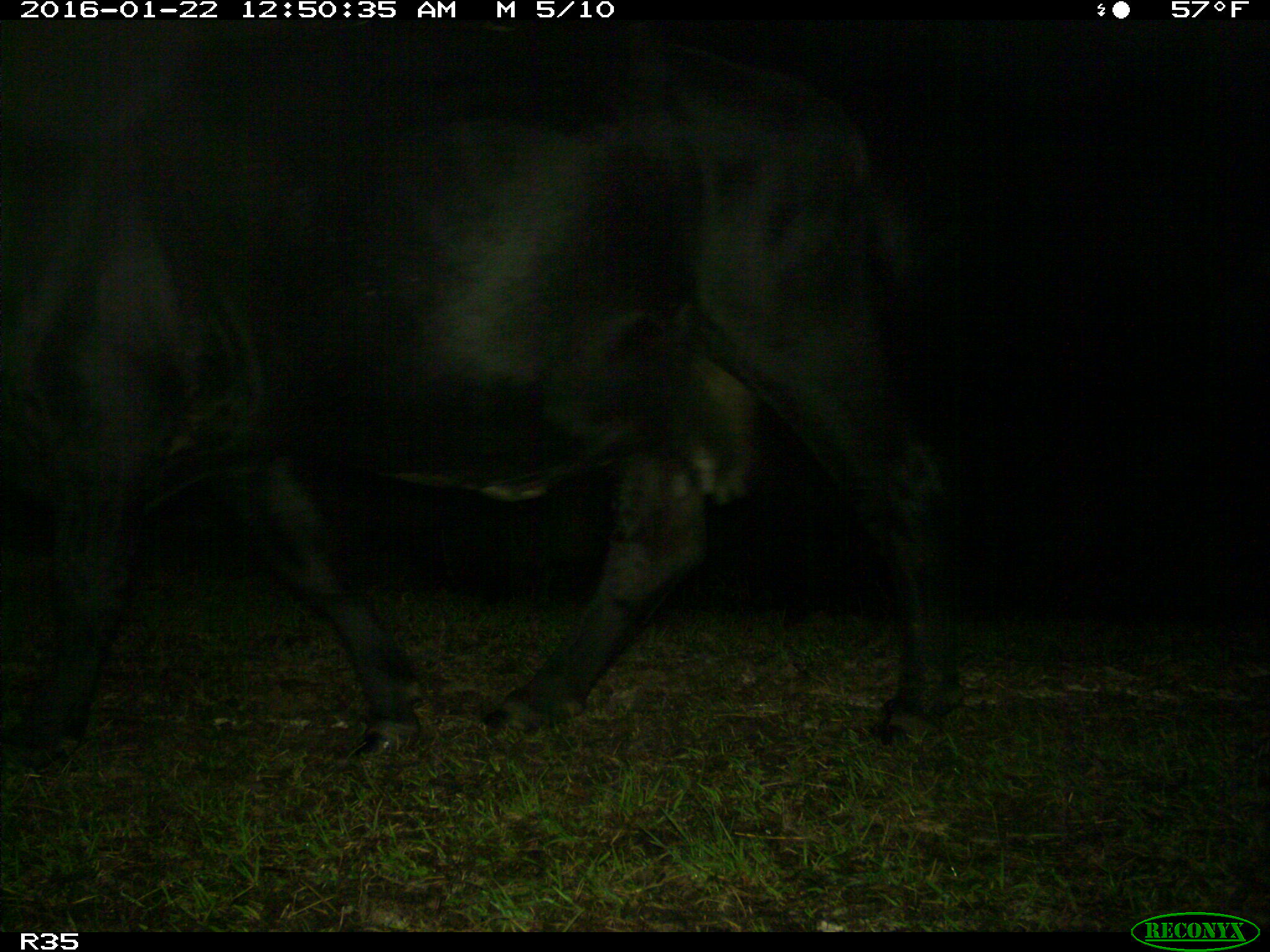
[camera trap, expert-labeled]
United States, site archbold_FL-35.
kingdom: Animalia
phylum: Chordata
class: Mammalia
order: Artiodactyla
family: Bovidae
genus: Bos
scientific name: Bos taurus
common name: domestic cow